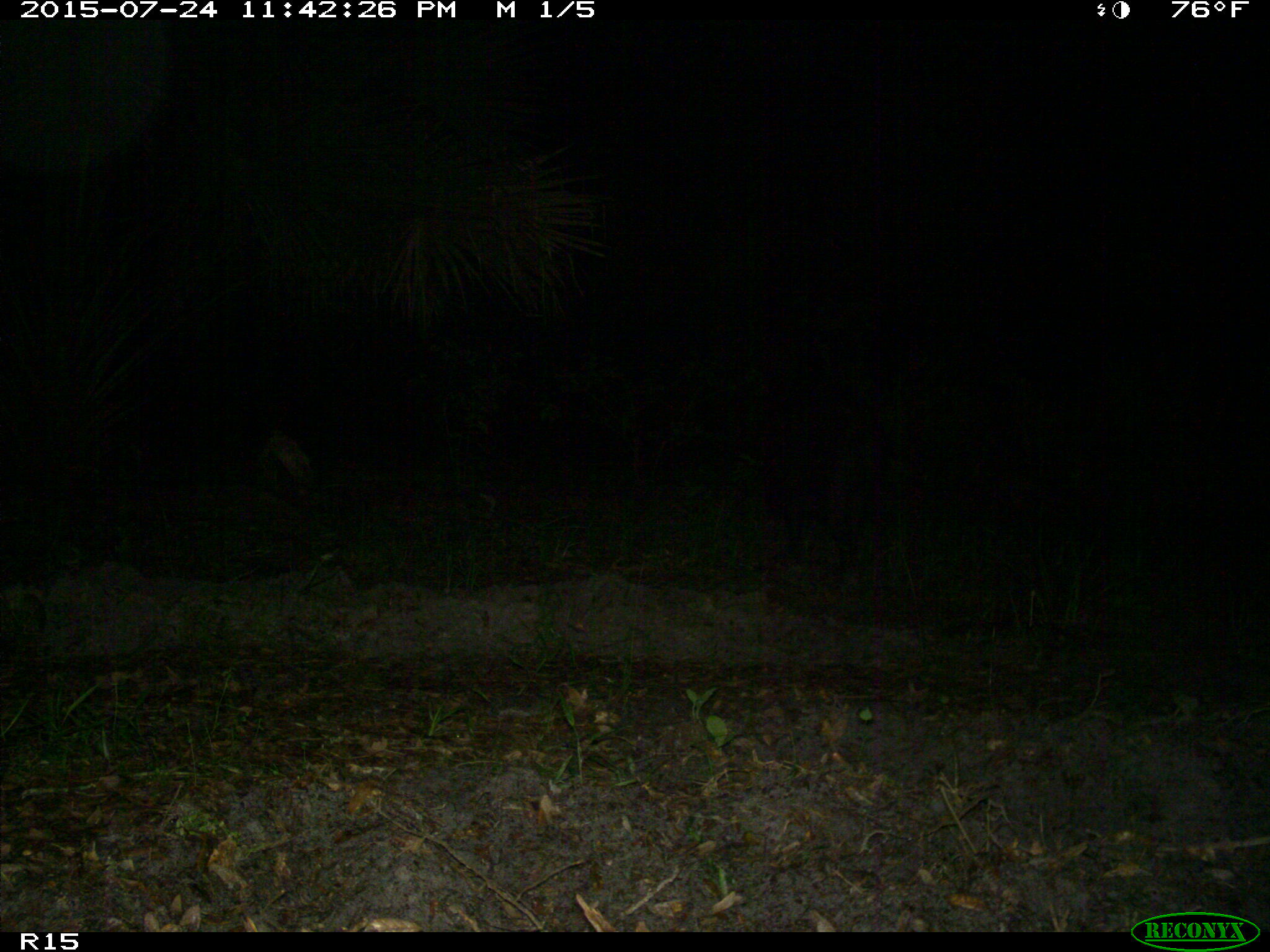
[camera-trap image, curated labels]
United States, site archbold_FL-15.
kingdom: Animalia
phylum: Chordata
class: Mammalia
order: Artiodactyla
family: Suidae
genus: Sus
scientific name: Sus scrofa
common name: wild boar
Sus scrofa (wild boar).